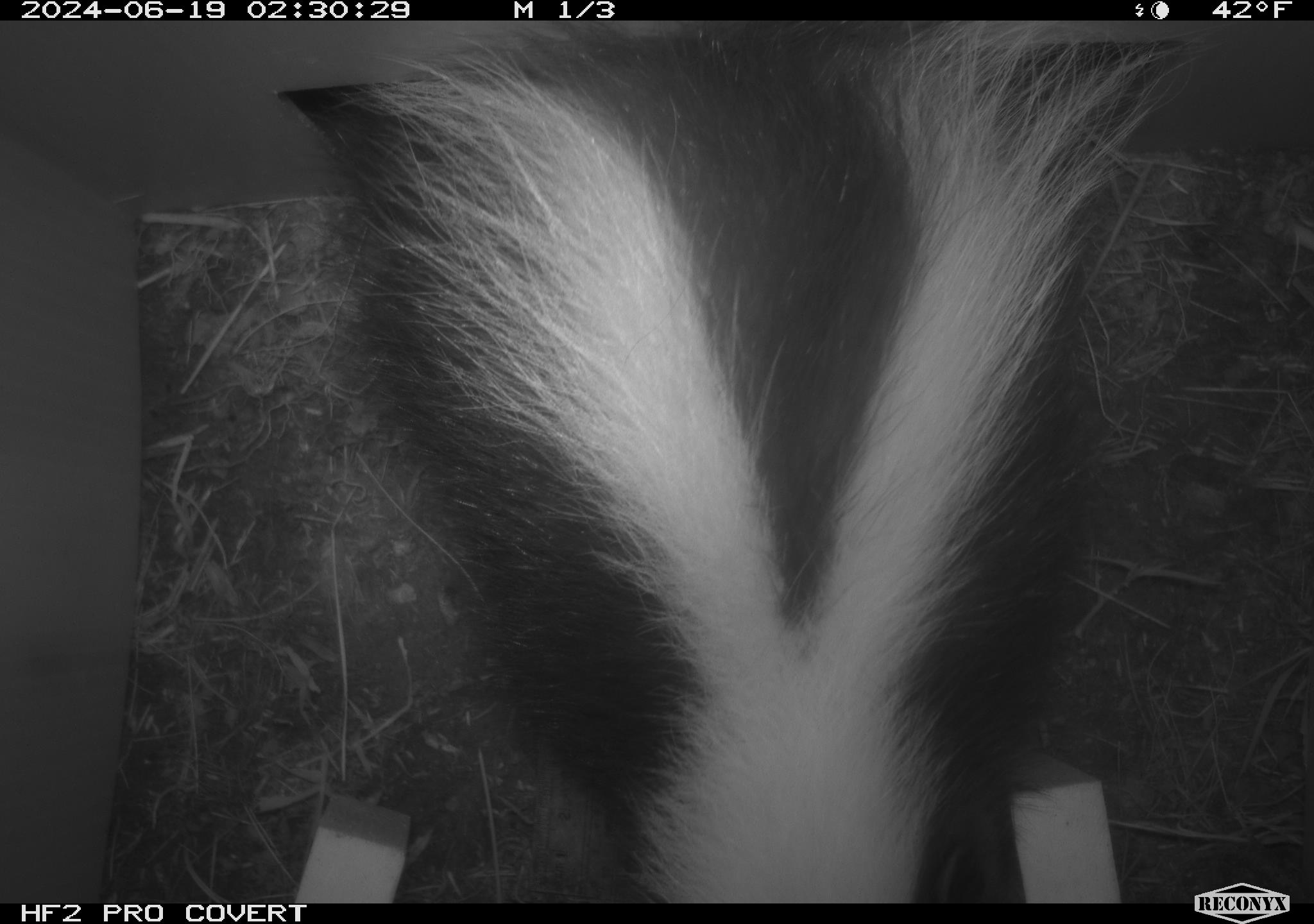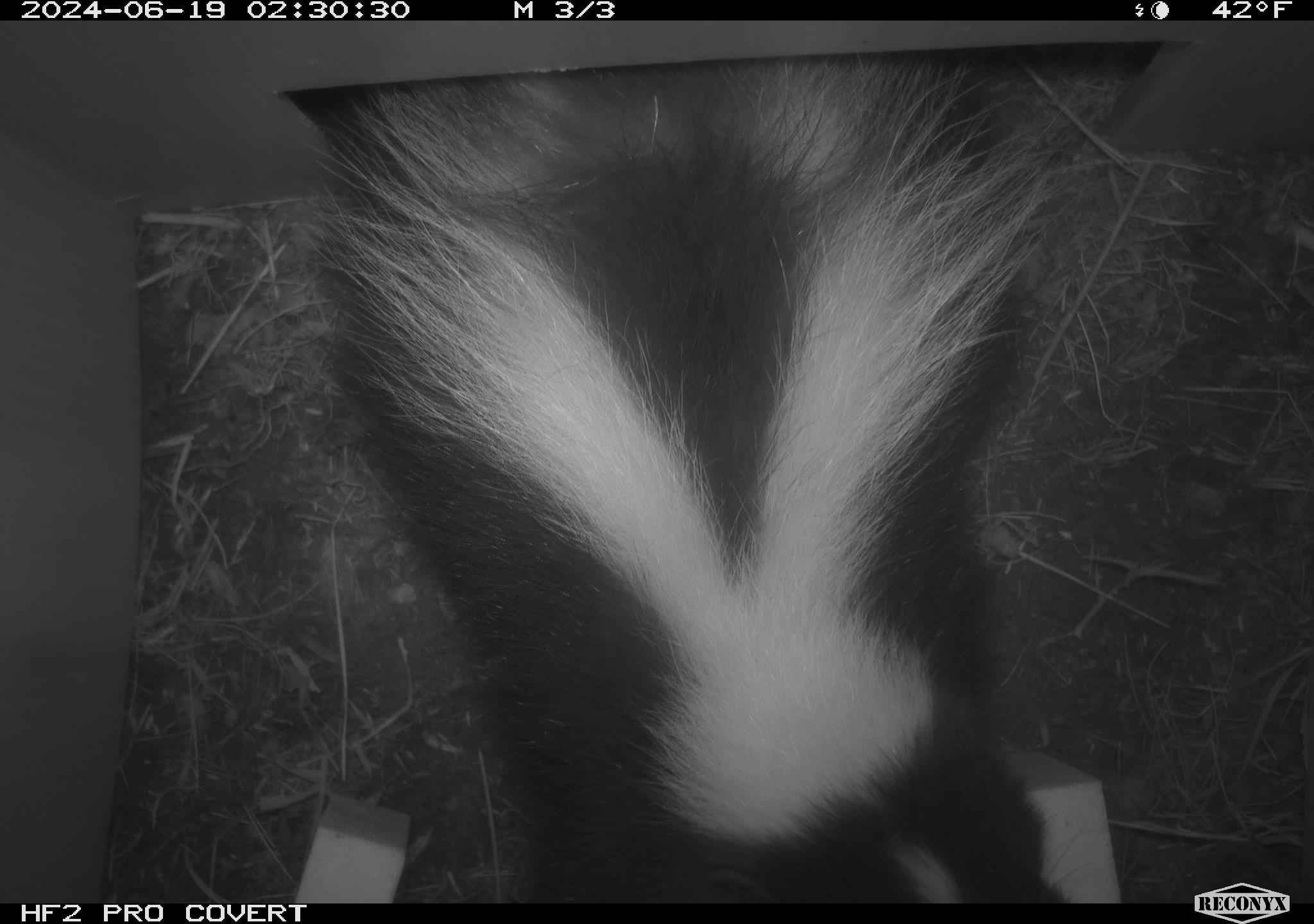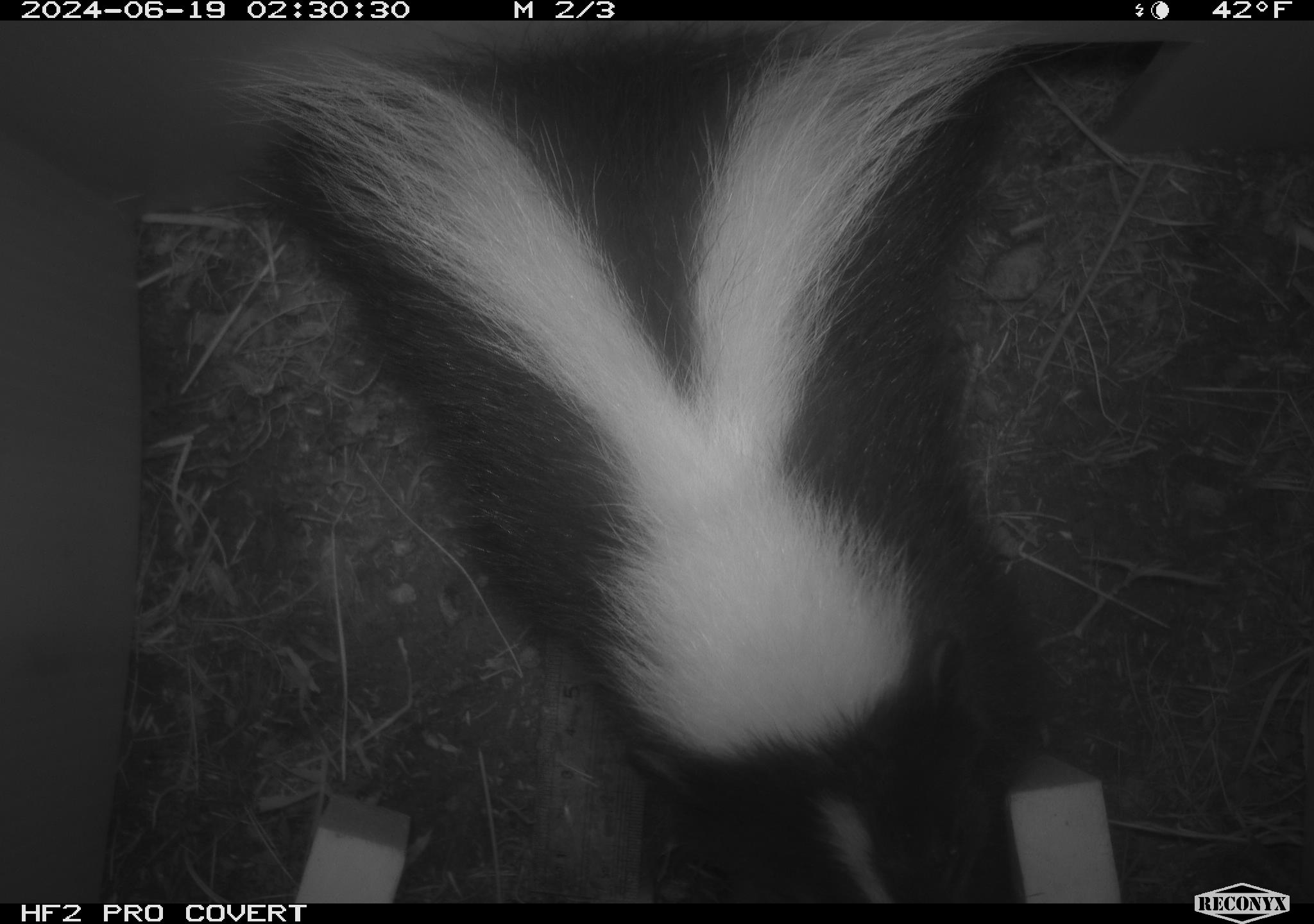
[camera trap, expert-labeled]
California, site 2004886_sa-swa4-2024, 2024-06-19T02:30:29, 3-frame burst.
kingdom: Animalia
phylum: Chordata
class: Mammalia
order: Carnivora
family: Mephitidae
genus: Mephitis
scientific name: Mephitis mephitis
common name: striped skunk